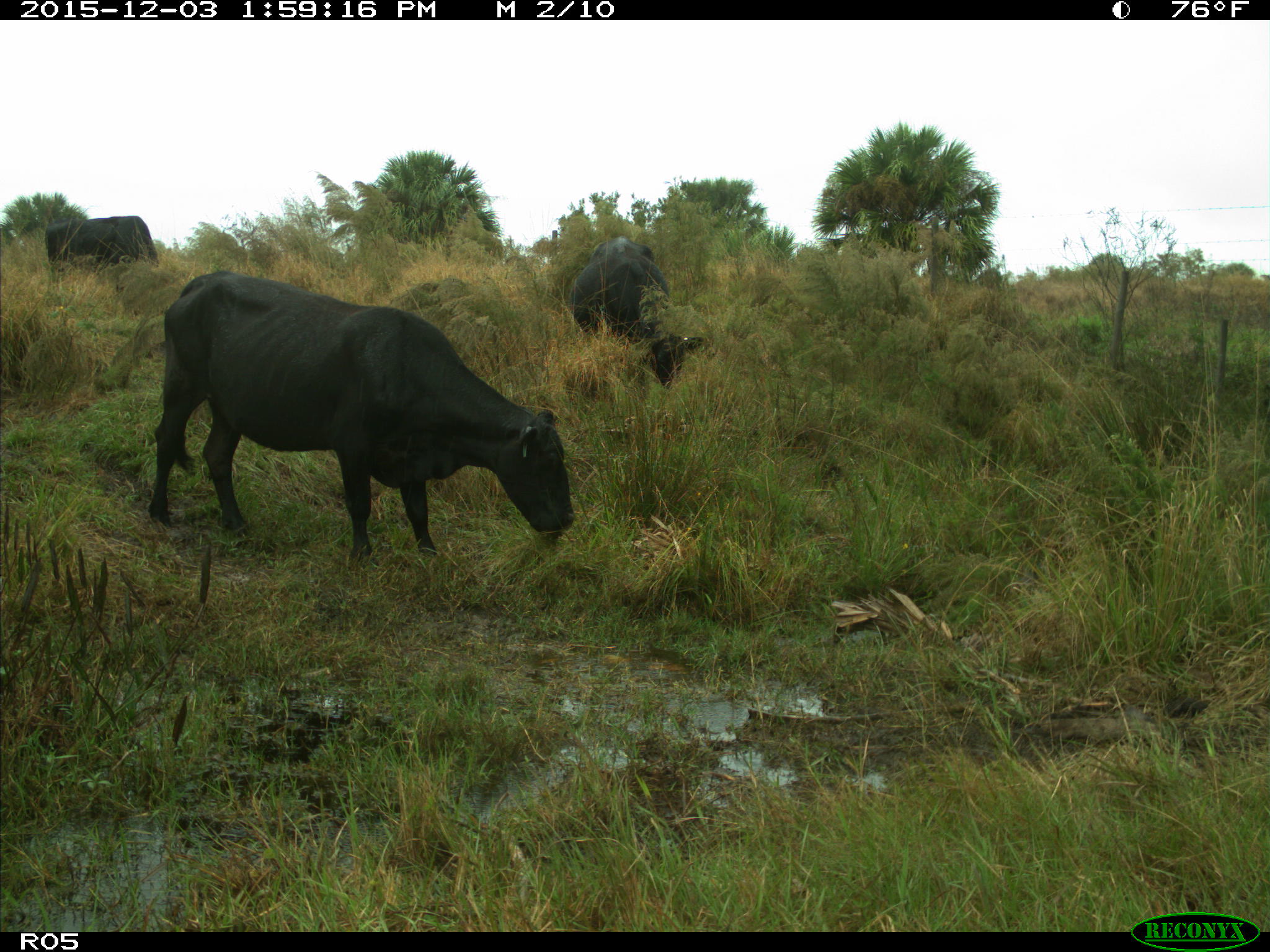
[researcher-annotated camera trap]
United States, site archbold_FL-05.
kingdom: Animalia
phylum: Chordata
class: Mammalia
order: Artiodactyla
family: Bovidae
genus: Bos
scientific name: Bos taurus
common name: domestic cow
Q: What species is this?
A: Bos taurus (domestic cow).